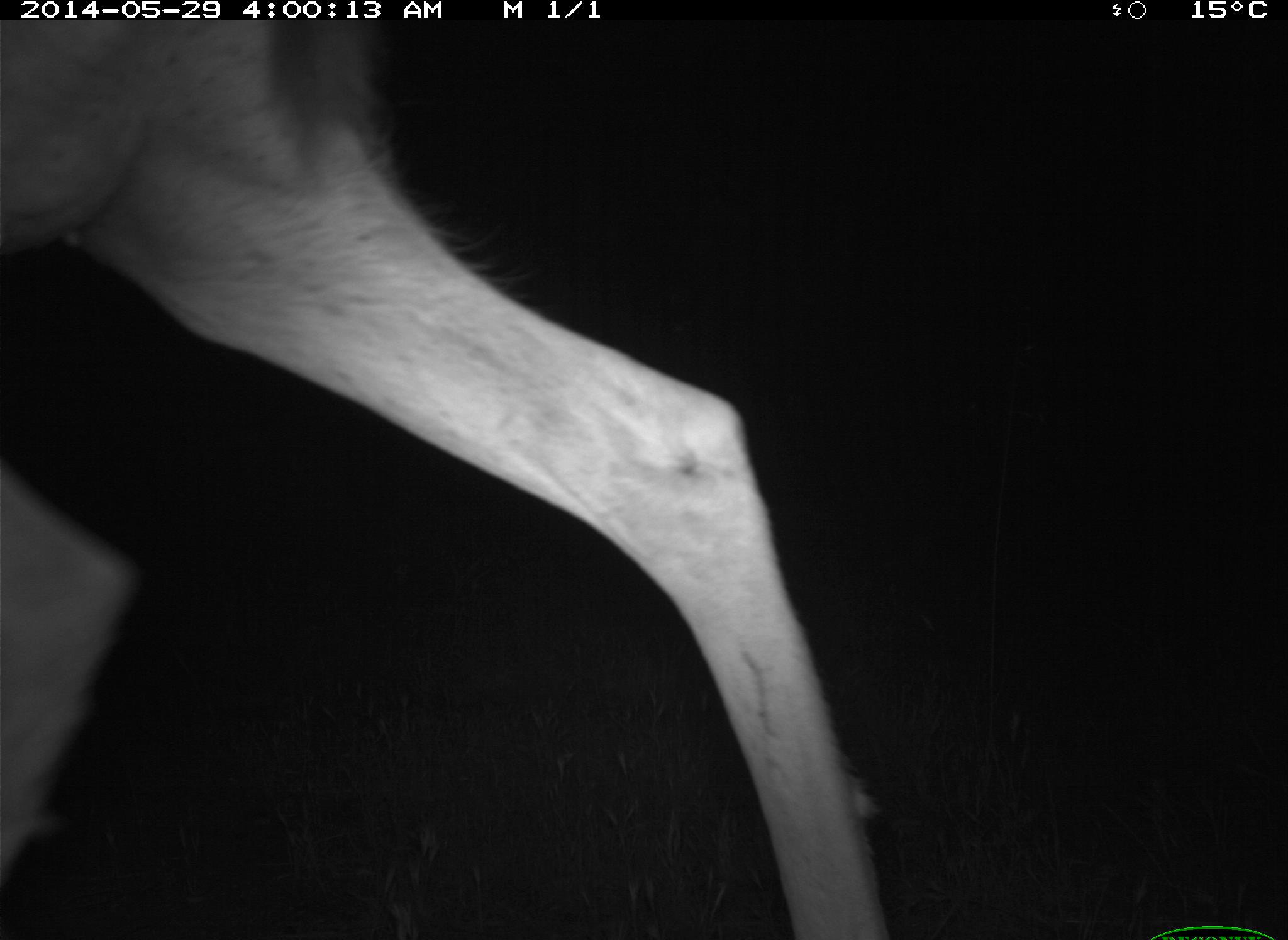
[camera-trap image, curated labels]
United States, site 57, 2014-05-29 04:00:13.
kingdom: Animalia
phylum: Chordata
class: Mammalia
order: Artiodactyla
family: Cervidae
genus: Odocoileus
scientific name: Odocoileus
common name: deer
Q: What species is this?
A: Deer (Odocoileus).